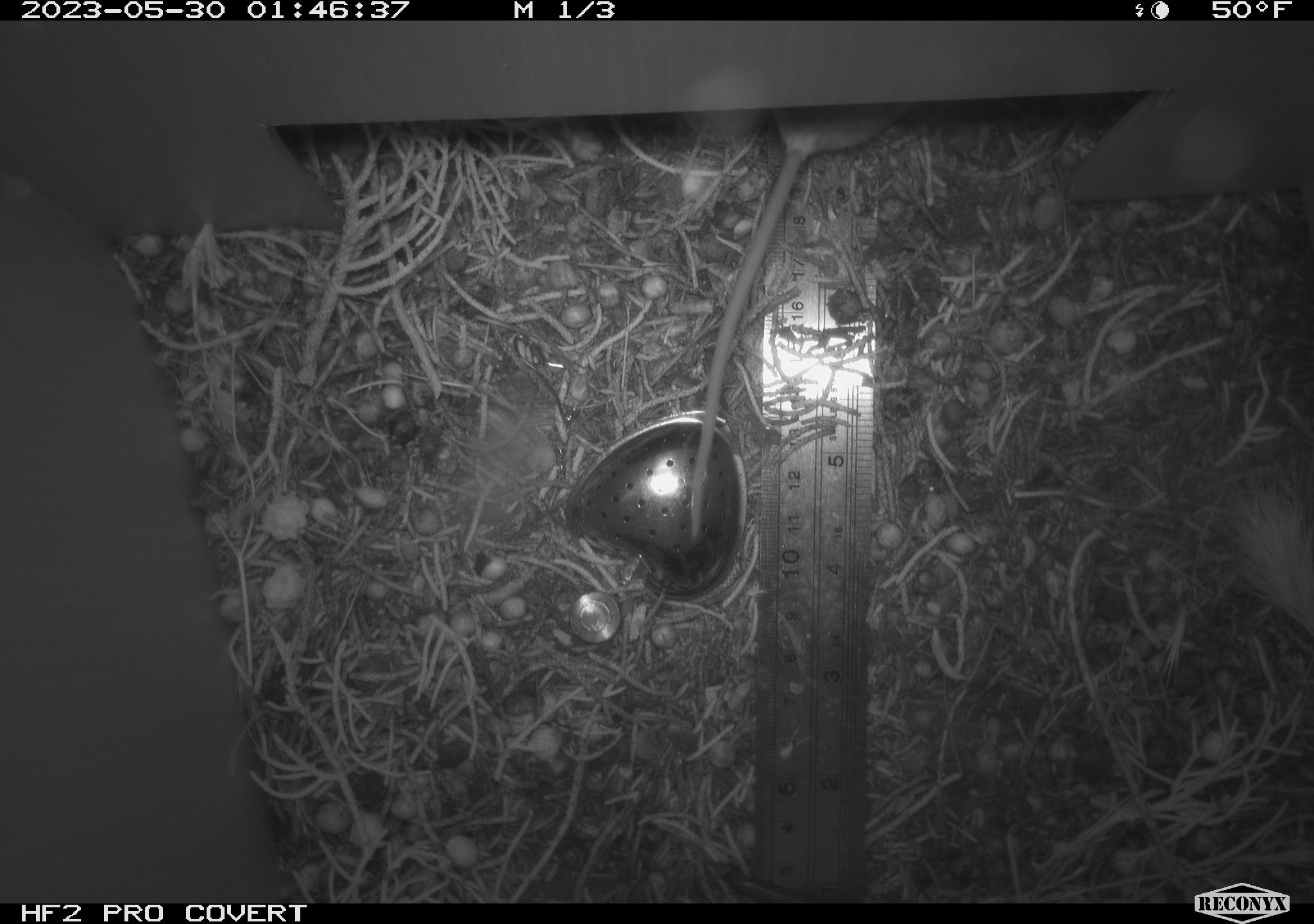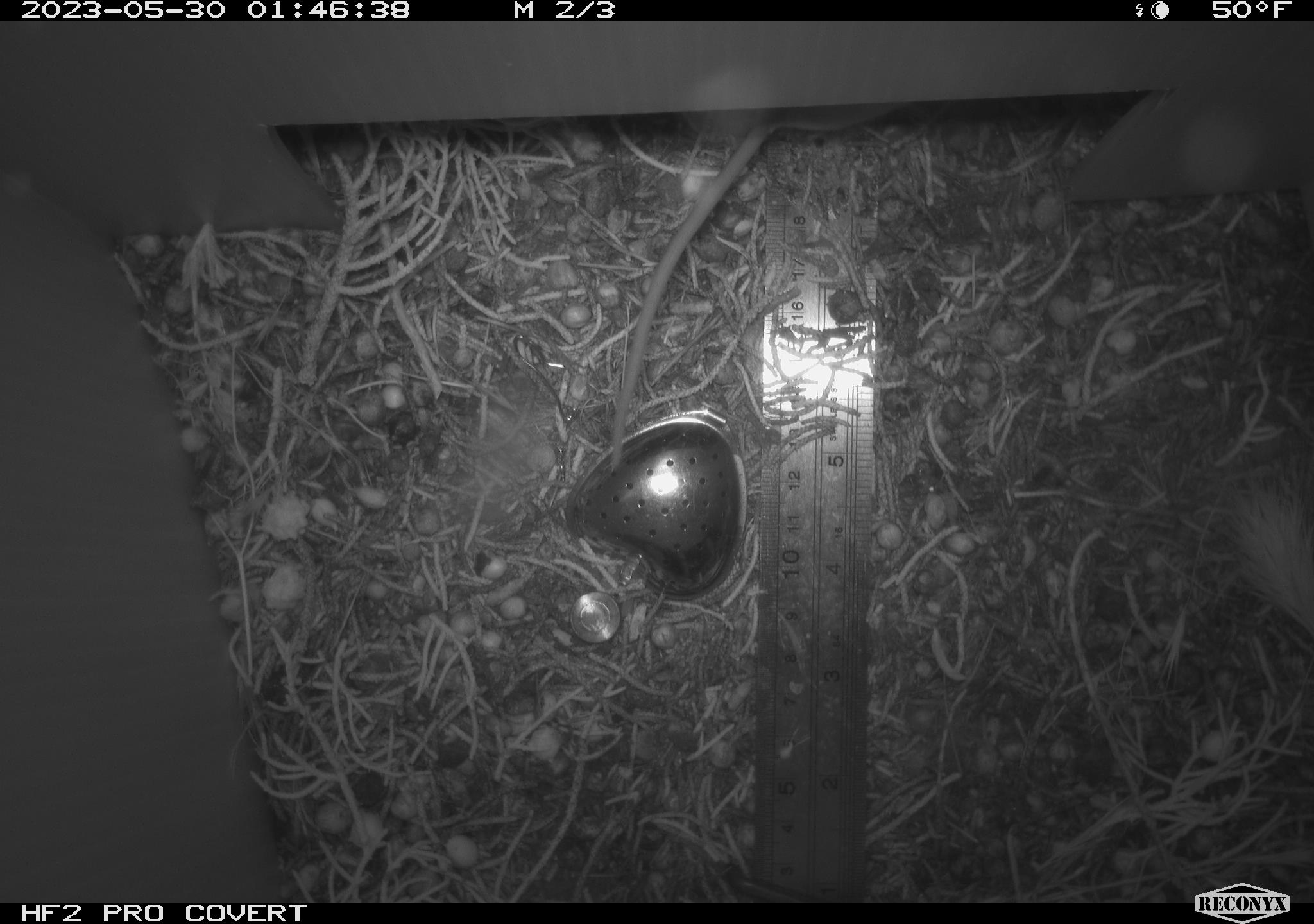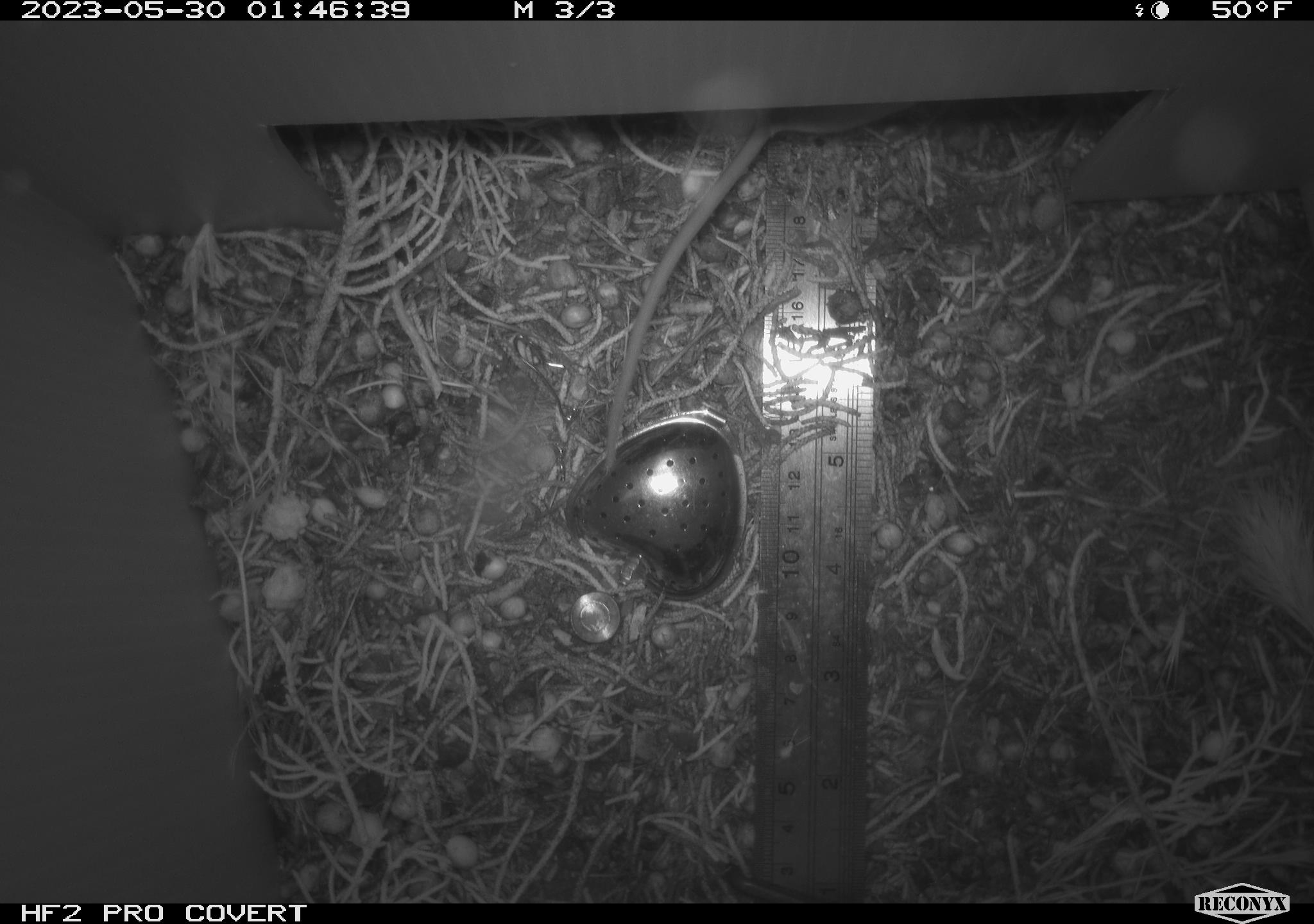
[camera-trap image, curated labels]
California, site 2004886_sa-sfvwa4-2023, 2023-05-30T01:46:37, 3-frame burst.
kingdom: Animalia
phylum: Chordata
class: Mammalia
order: Rodentia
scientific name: Rodentia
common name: mouse species